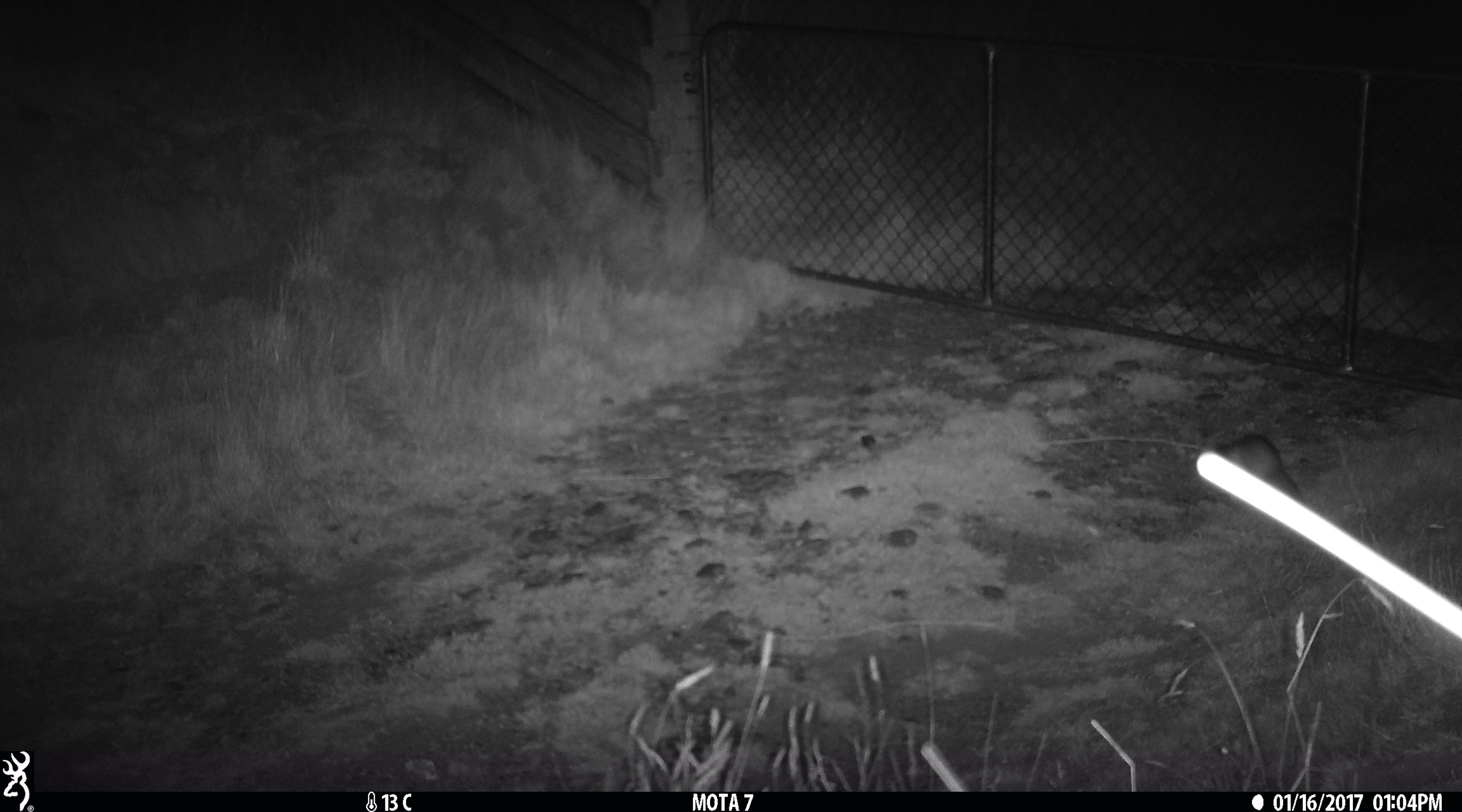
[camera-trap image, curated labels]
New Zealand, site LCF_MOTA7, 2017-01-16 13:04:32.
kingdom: Animalia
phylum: Chordata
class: Mammalia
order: Carnivora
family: Mustelidae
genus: Mustela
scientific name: Mustela furo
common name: ferret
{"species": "ferret (Mustela furo)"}